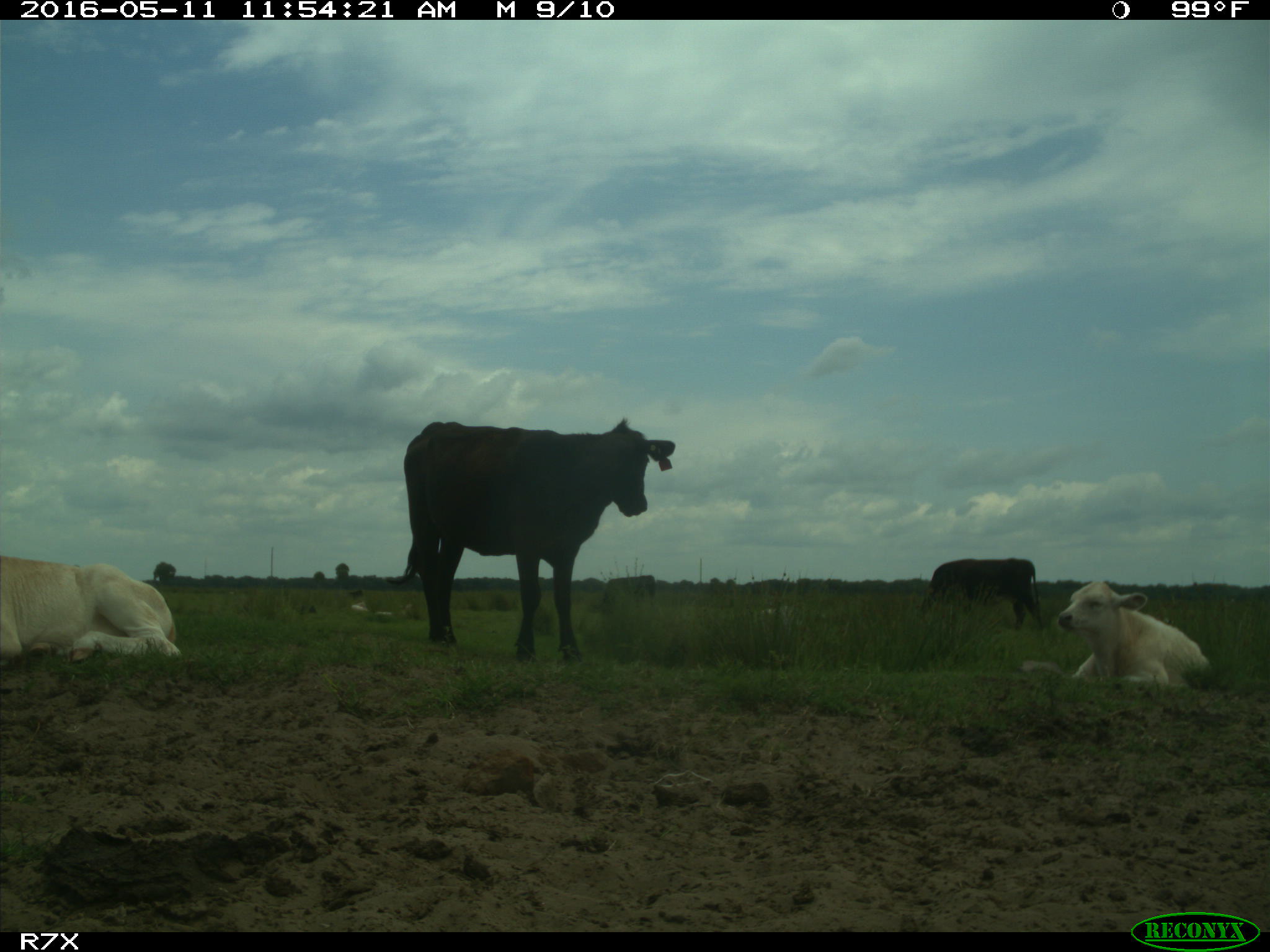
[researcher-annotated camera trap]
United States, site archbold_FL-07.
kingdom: Animalia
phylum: Chordata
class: Mammalia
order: Artiodactyla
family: Bovidae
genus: Bos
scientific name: Bos taurus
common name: domestic cow